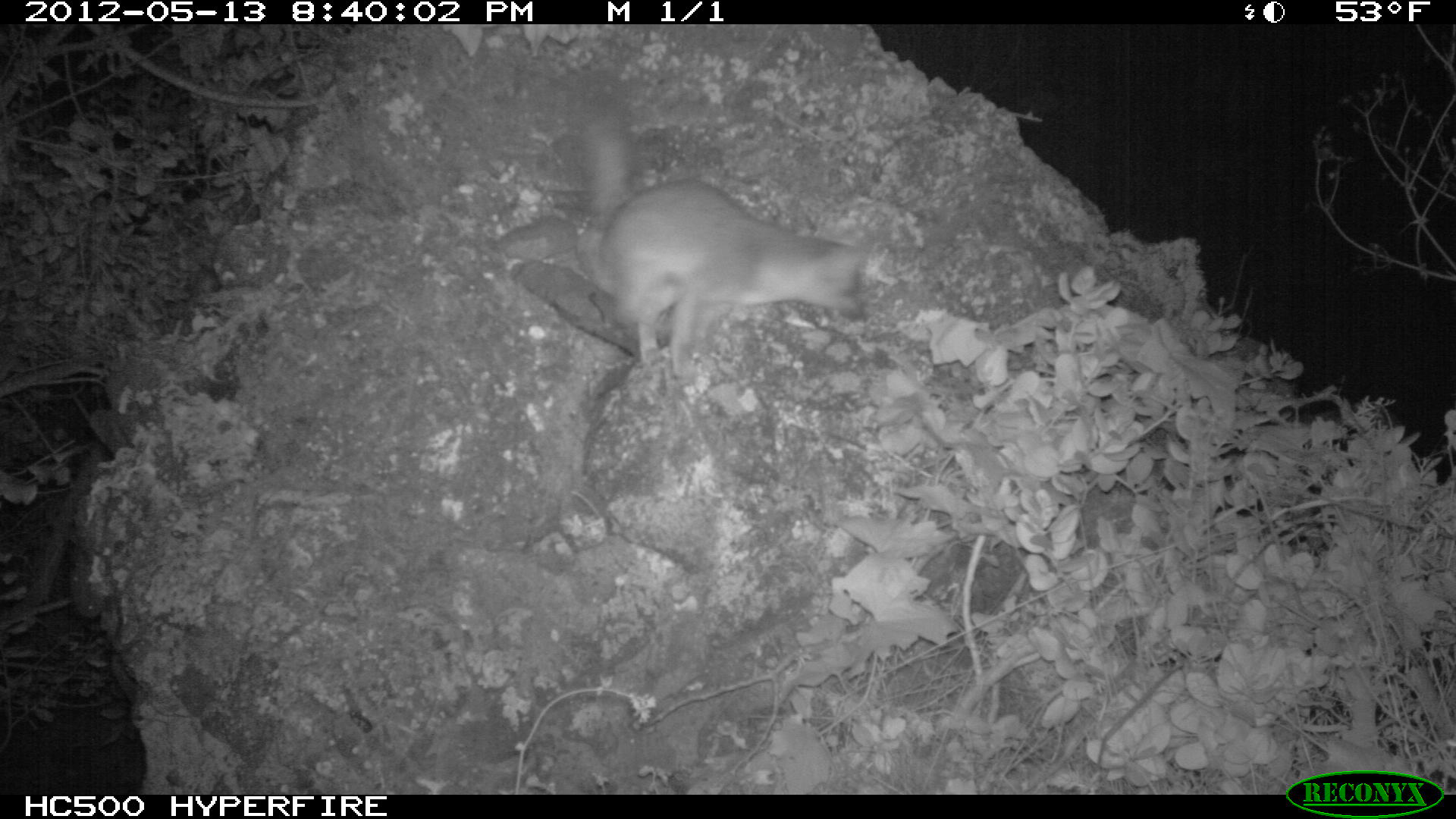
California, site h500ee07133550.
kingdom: Animalia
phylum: Chordata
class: Mammalia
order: Carnivora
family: Canidae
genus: Urocyon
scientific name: Urocyon littoralis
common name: island fox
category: fox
Fox (island fox) (Urocyon littoralis).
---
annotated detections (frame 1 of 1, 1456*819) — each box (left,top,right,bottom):
fox: (579,102,880,378)